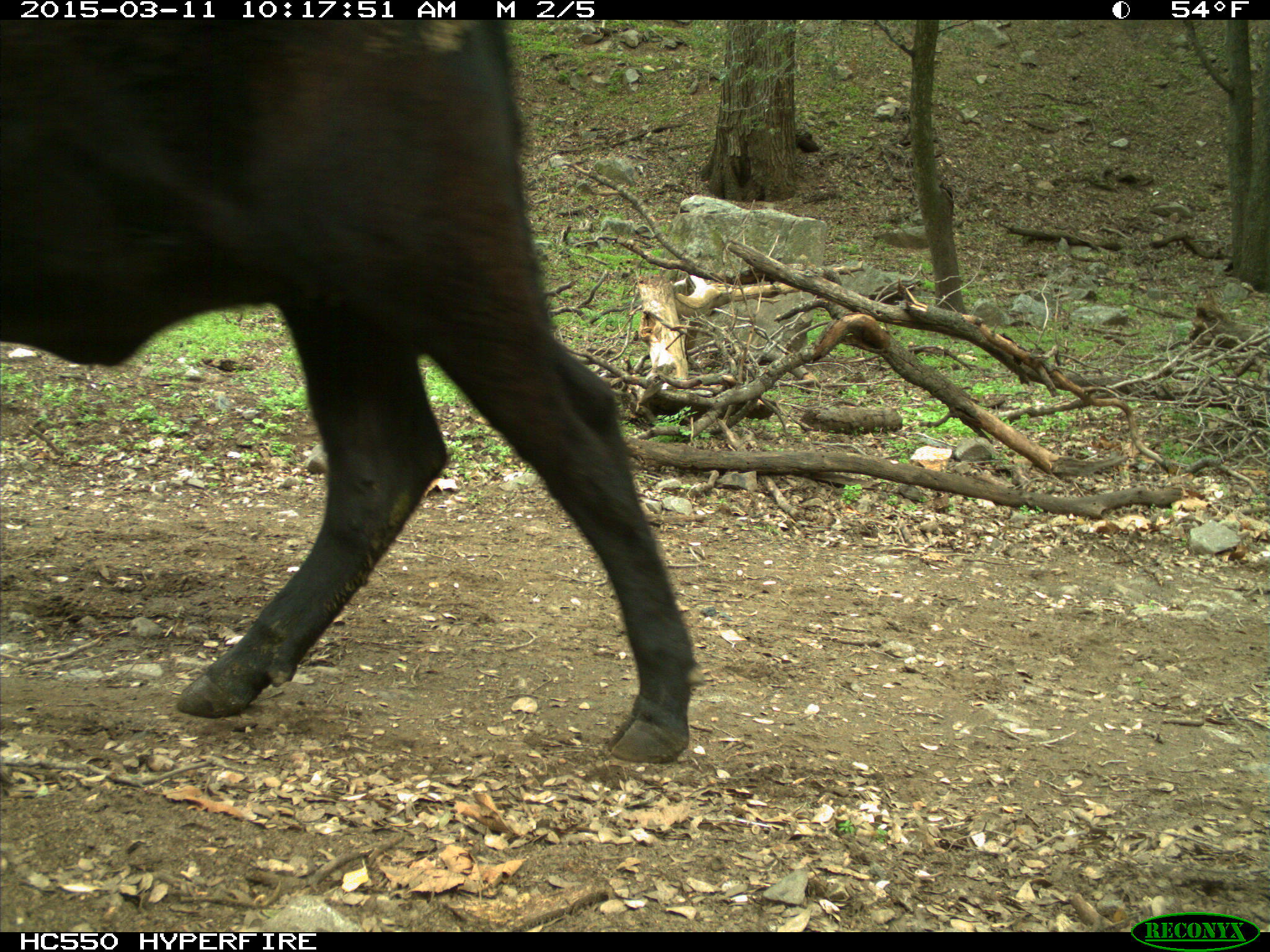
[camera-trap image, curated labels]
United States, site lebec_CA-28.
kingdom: Animalia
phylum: Chordata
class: Mammalia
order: Artiodactyla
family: Bovidae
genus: Bos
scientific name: Bos taurus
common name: domestic cow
Bos taurus (domestic cow).